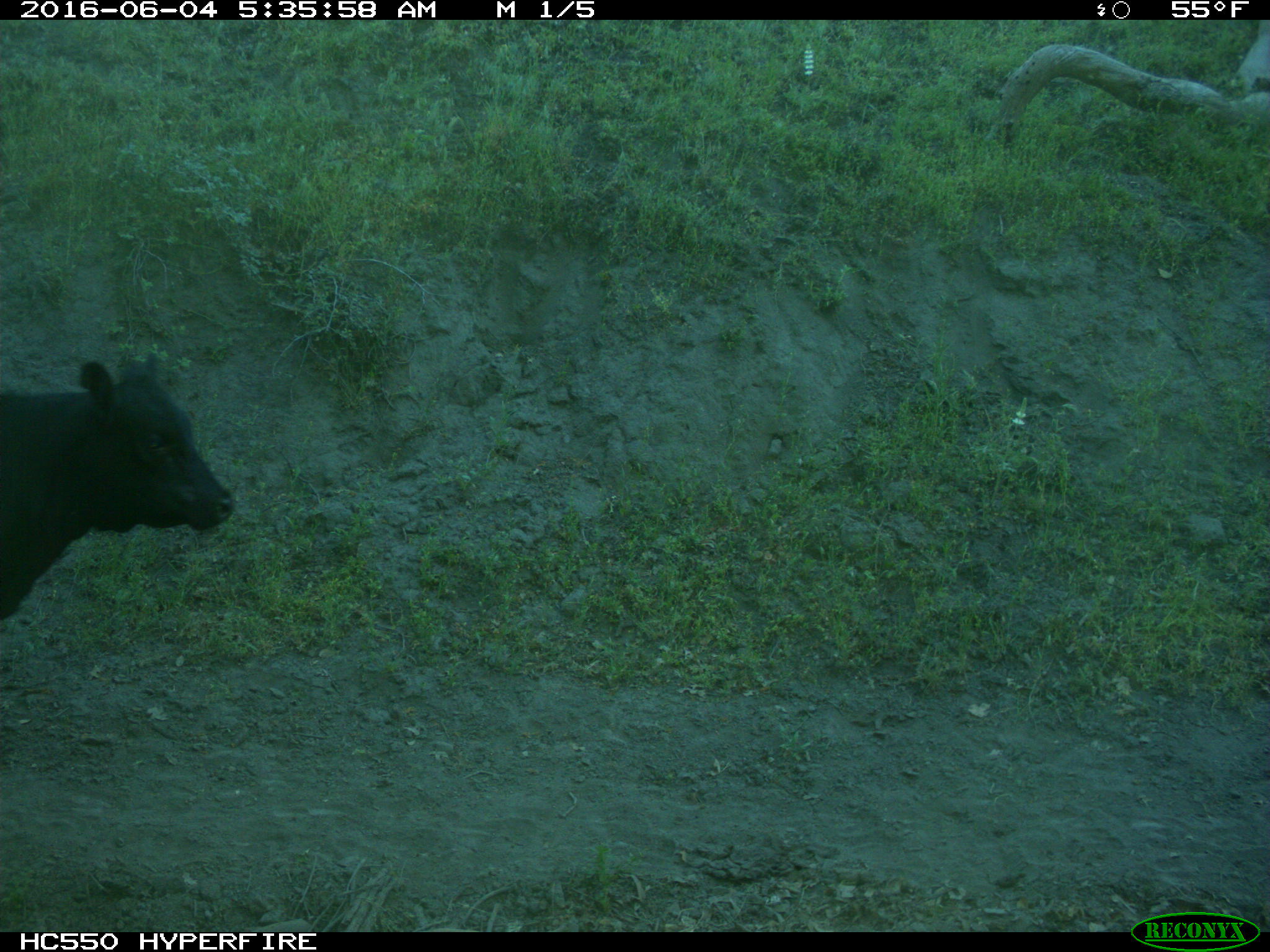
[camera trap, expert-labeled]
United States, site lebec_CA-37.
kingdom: Animalia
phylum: Chordata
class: Mammalia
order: Artiodactyla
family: Bovidae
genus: Bos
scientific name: Bos taurus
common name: domestic cow